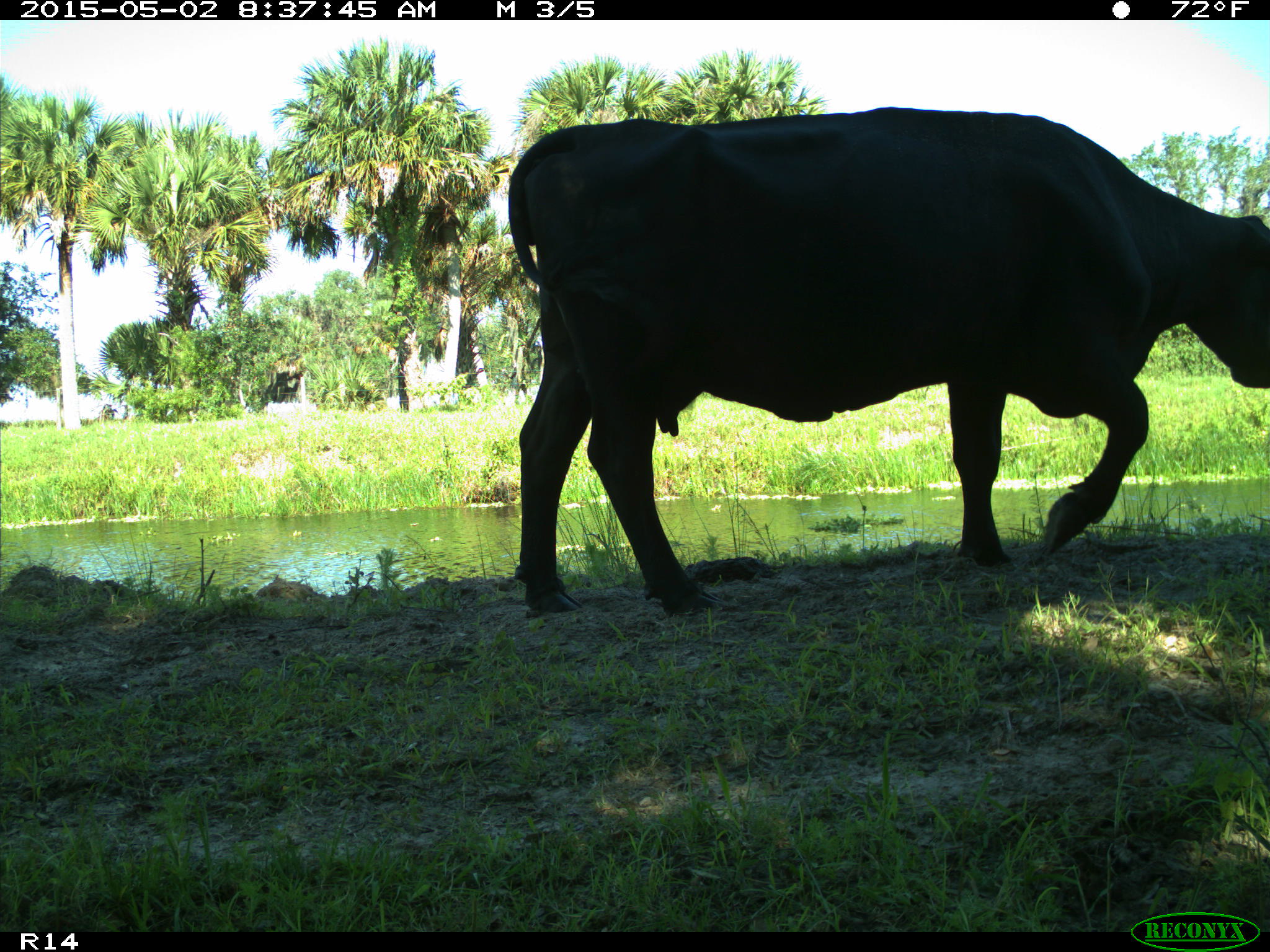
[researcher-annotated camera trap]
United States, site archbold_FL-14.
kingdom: Animalia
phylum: Chordata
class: Mammalia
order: Artiodactyla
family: Bovidae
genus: Bos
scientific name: Bos taurus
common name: domestic cow